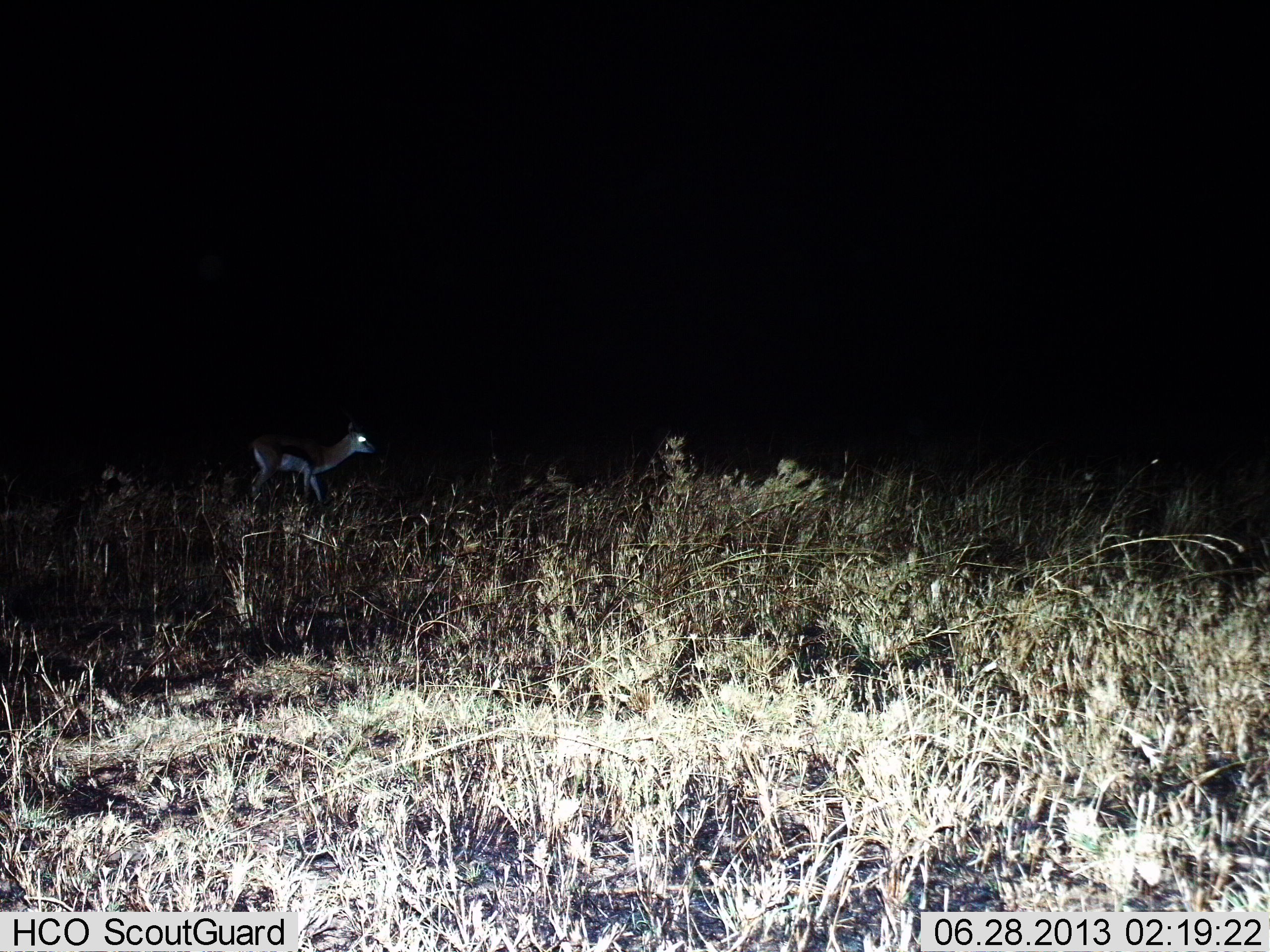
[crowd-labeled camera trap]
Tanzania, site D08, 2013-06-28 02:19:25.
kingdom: Animalia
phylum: Chordata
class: Mammalia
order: Artiodactyla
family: Bovidae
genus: Eudorcas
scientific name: Eudorcas thomsonii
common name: thomson's gazelle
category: gazellethomsons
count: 1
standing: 70%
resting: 0%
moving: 30%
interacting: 0%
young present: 0%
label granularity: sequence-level